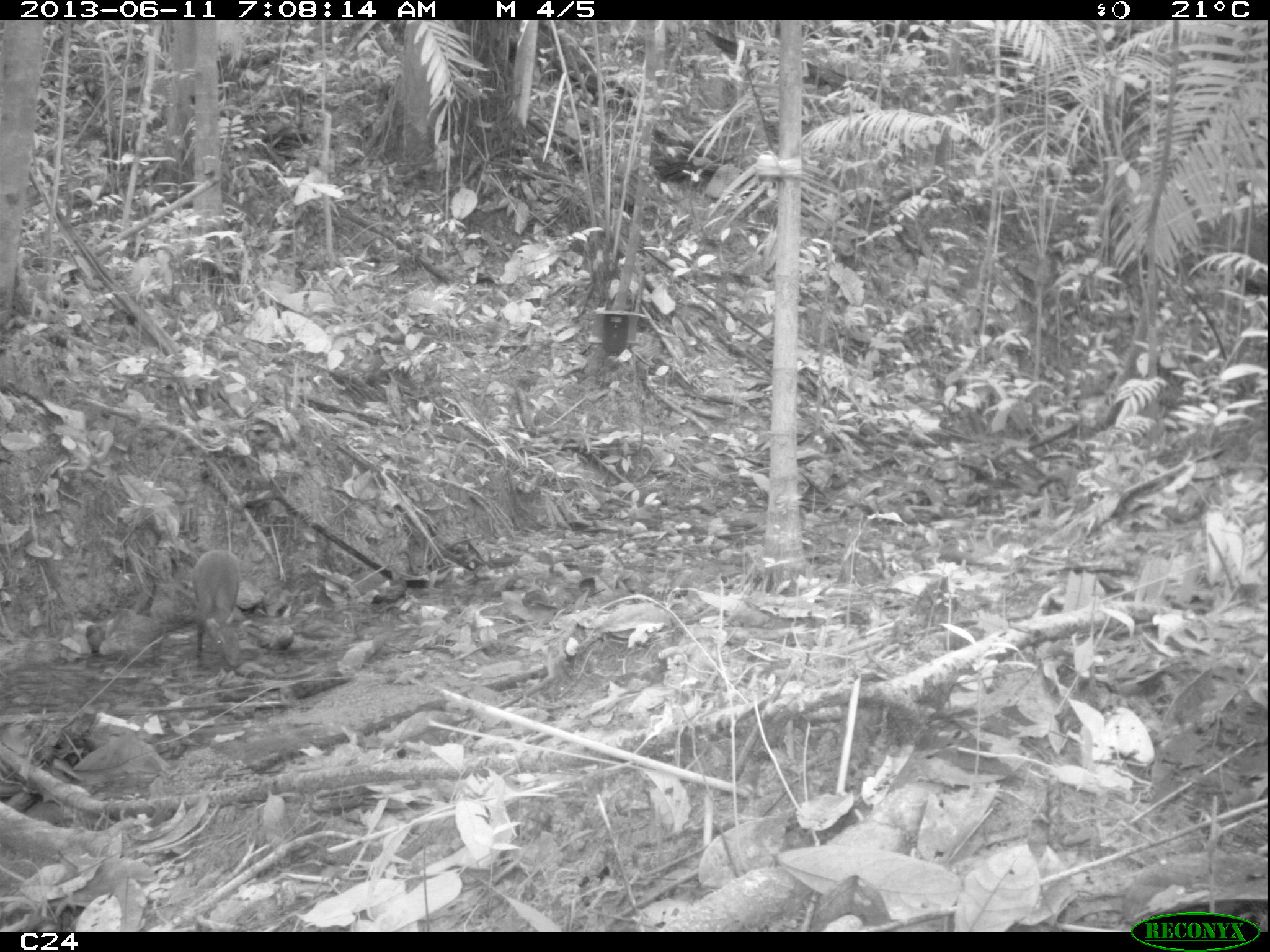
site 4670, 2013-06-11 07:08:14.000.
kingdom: Animalia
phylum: Chordata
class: Mammalia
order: Rodentia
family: Dasyproctidae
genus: Dasyprocta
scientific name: Dasyprocta leporina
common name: red-rumped agouti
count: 1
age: adult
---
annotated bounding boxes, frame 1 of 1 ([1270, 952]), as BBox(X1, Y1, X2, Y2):
dasyprocta leporina: BBox(191, 549, 241, 669)